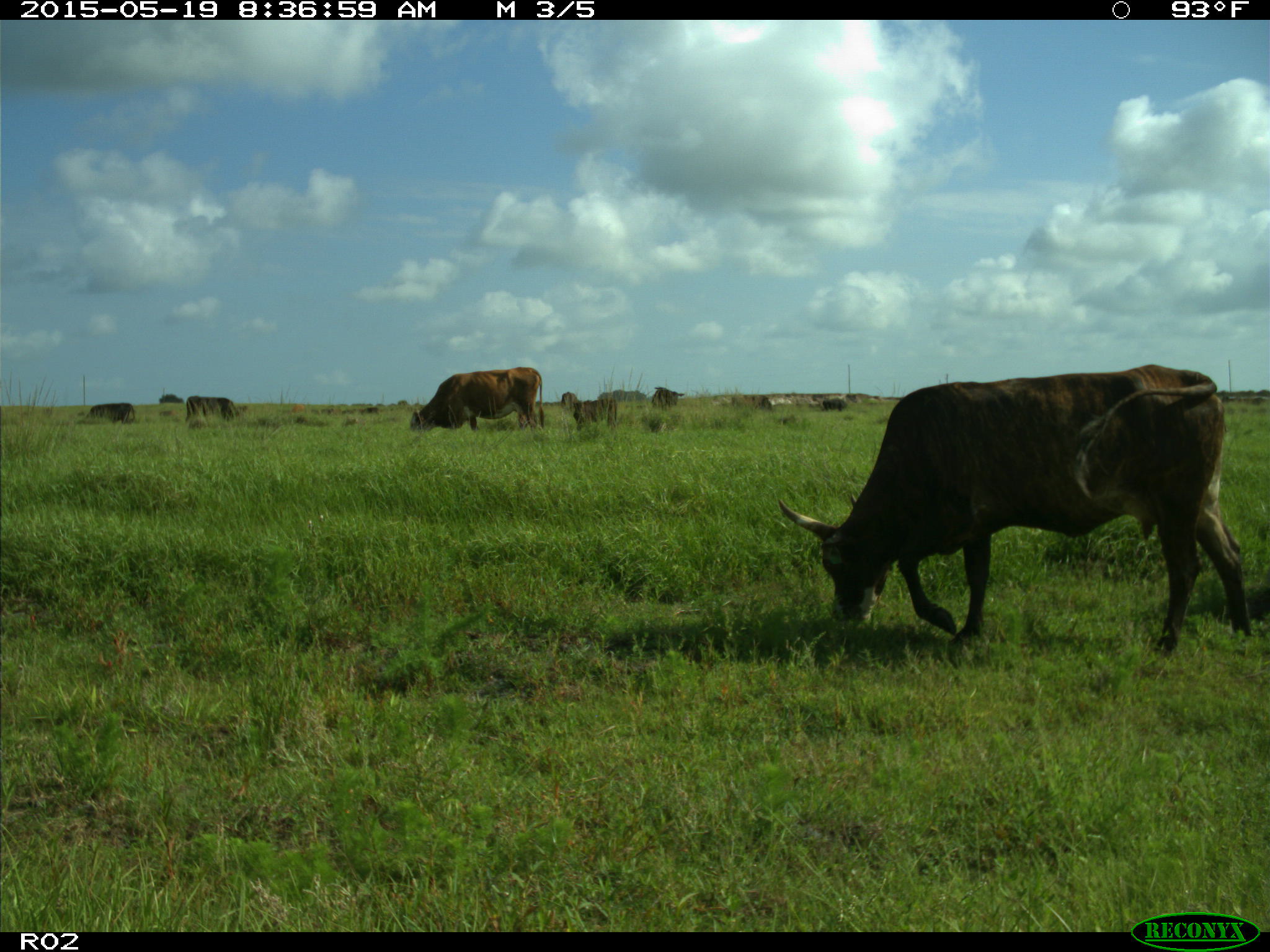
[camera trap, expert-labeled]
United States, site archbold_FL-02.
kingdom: Animalia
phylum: Chordata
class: Mammalia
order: Artiodactyla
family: Bovidae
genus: Bos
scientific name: Bos taurus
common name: domestic cow